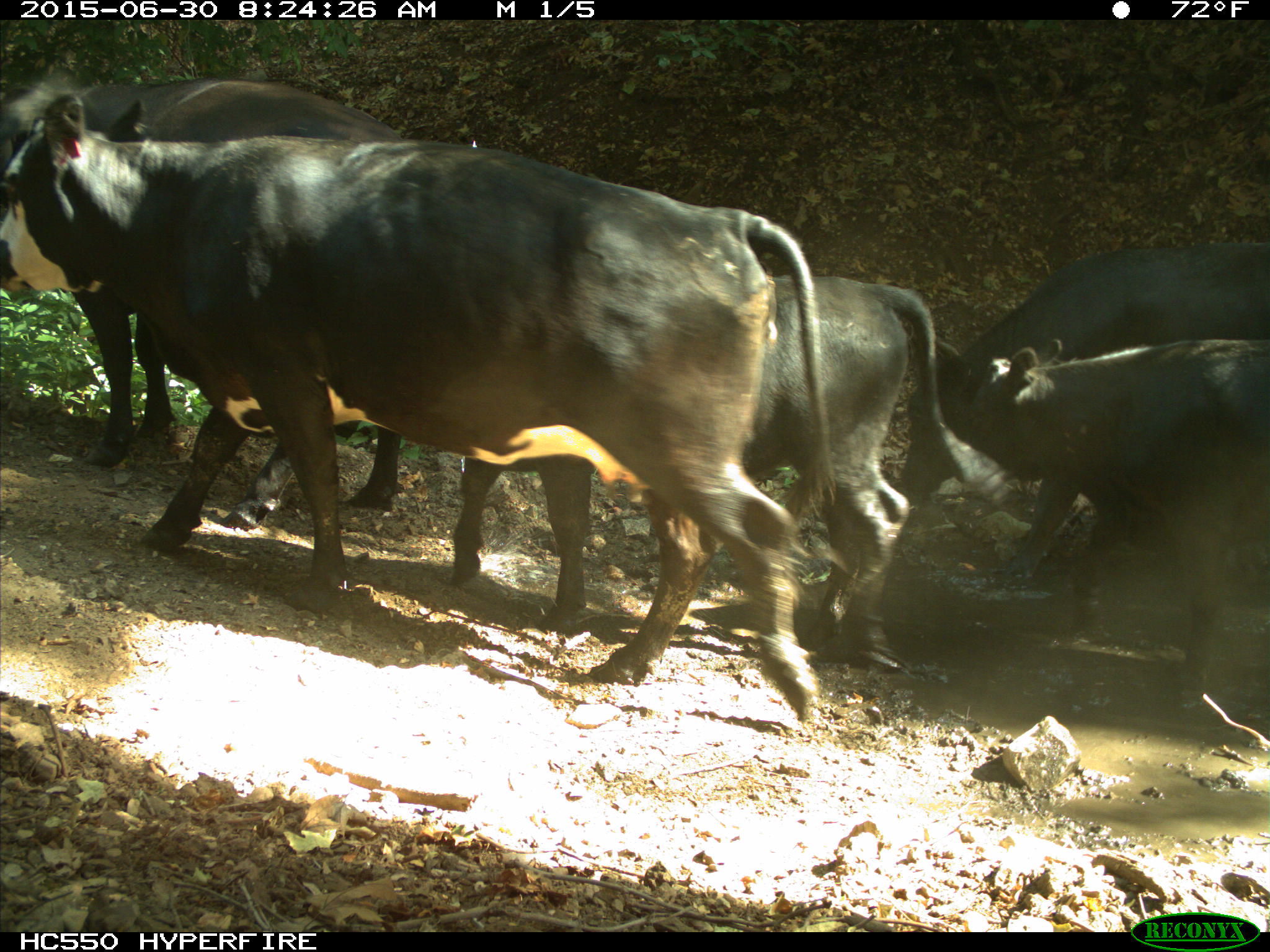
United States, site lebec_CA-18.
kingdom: Animalia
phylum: Chordata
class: Mammalia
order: Artiodactyla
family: Bovidae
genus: Bos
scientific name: Bos taurus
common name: domestic cow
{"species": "Bos taurus (domestic cow)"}